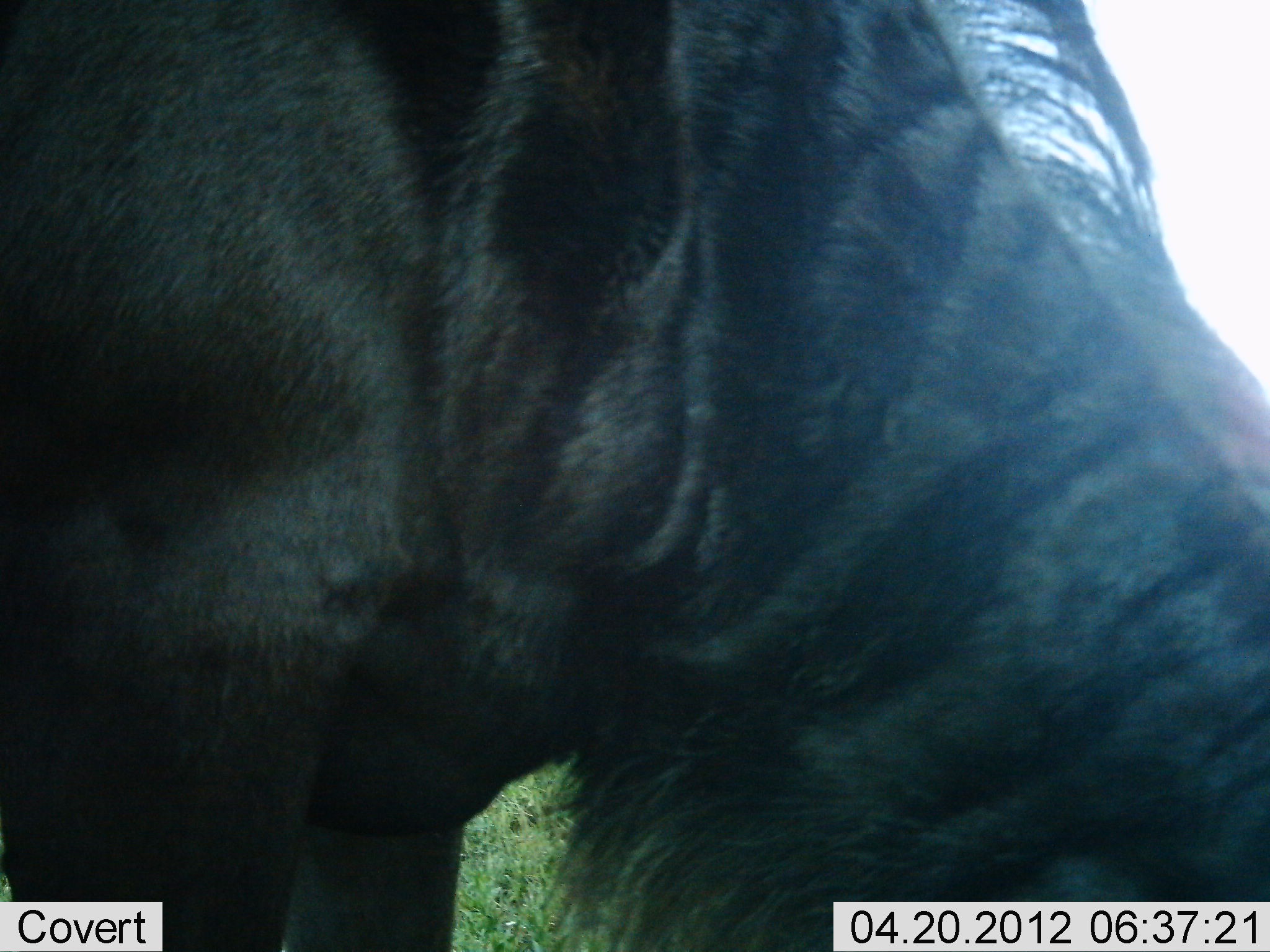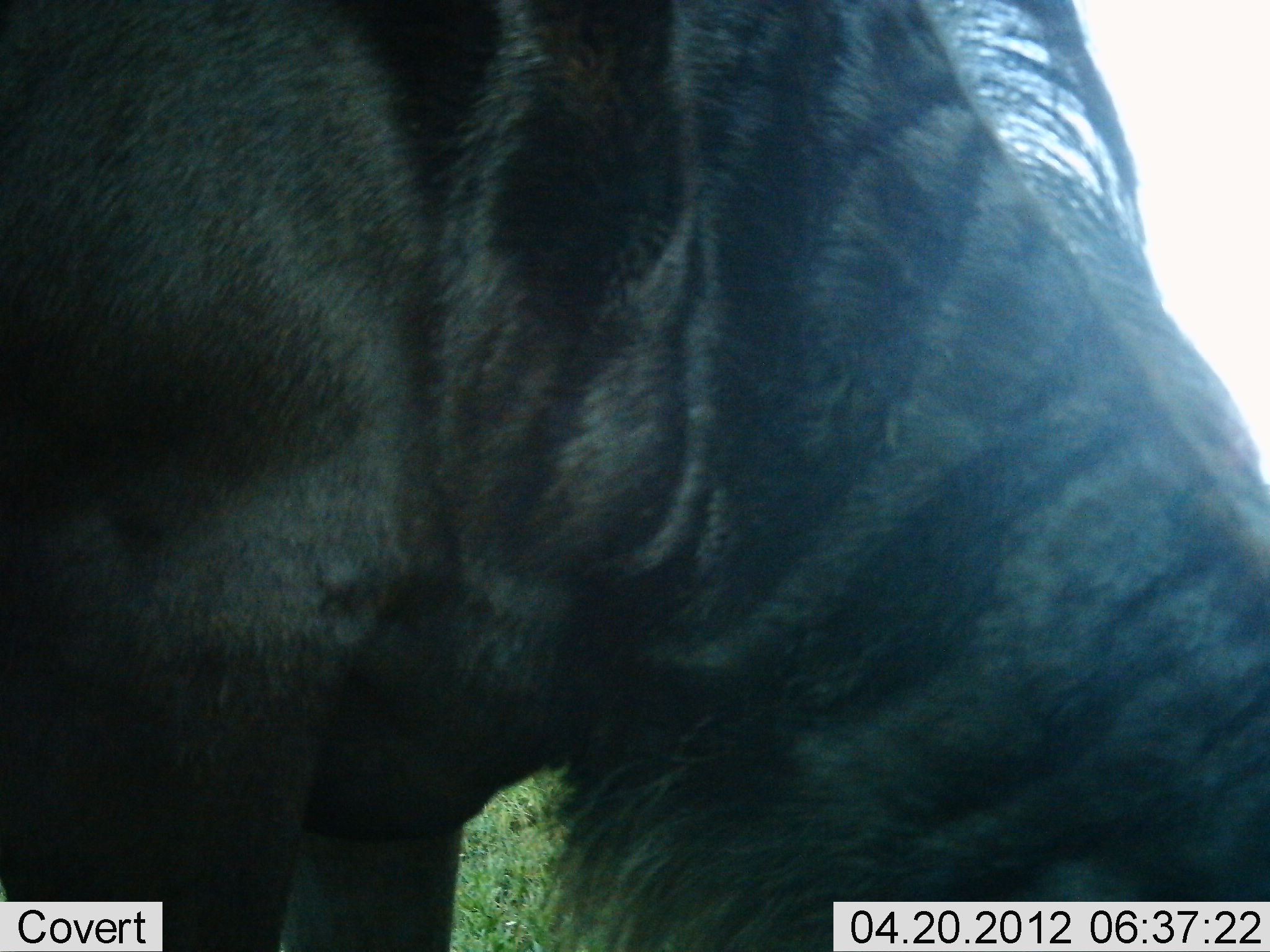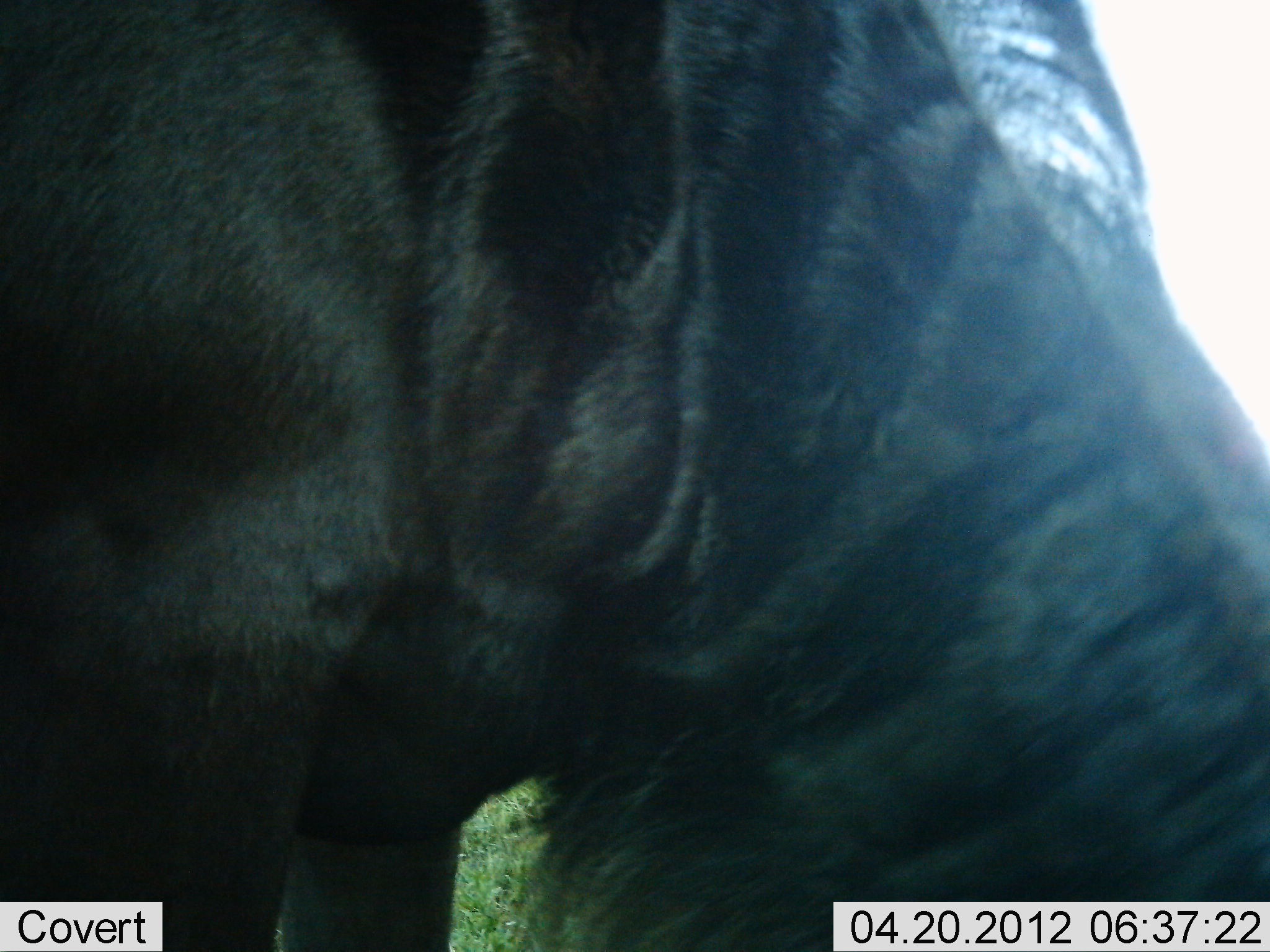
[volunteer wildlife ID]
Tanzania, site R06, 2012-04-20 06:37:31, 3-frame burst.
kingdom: Animalia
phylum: Chordata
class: Mammalia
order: Artiodactyla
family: Bovidae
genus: Connochaetes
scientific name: Connochaetes taurinus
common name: blue wildebeest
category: wildebeest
Wildebeest (blue wildebeest) (Connochaetes taurinus), count 1. Behavior (volunteer vote fractions): standing 19%, resting 0%, moving 0%, interacting 0%. Young present (vote fraction): 0%. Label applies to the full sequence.